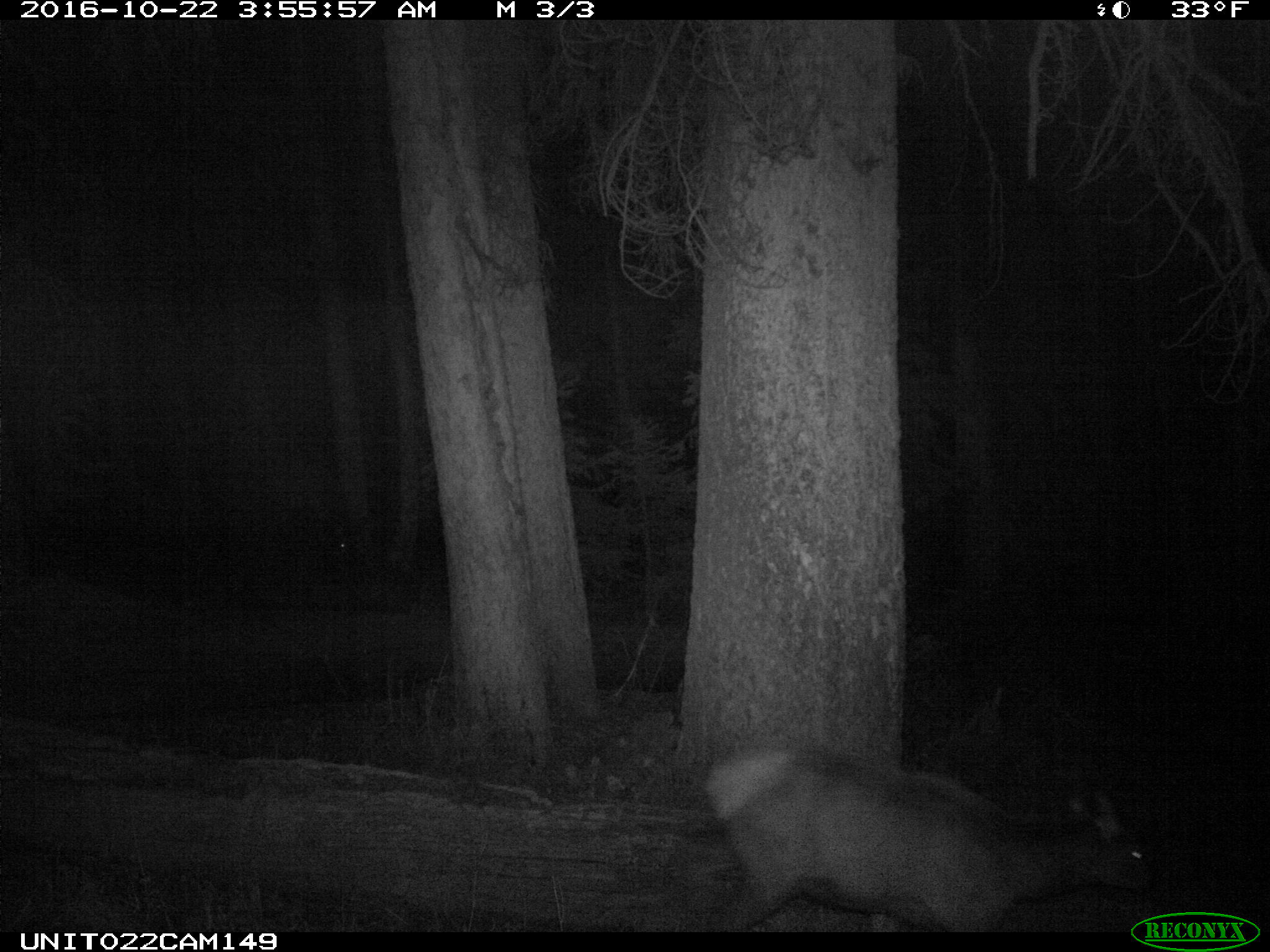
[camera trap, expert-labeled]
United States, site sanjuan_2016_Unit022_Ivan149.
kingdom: Animalia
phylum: Chordata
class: Mammalia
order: Artiodactyla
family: Cervidae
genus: Cervus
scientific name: Cervus elaphus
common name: red deer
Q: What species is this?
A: Cervus elaphus (red deer).